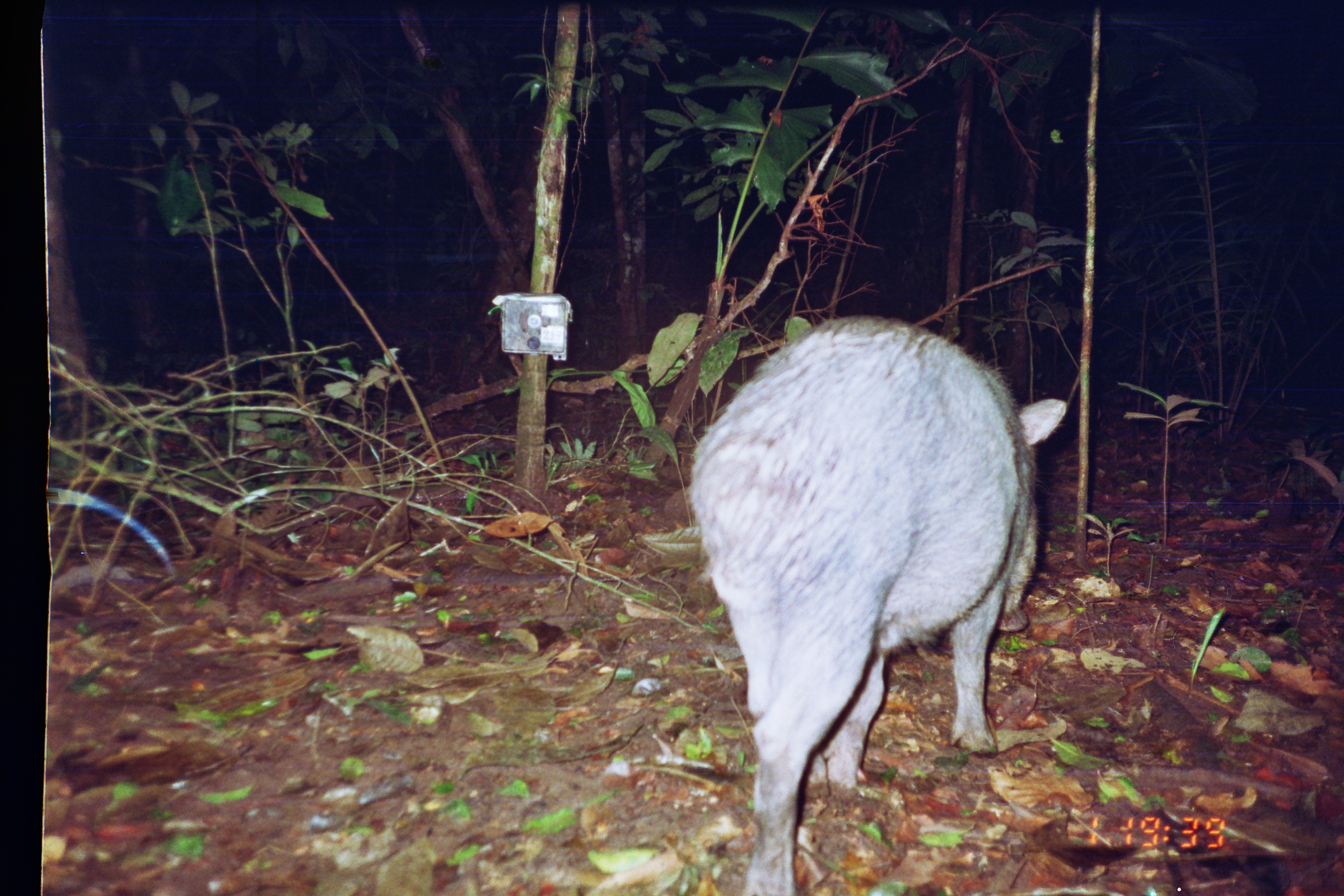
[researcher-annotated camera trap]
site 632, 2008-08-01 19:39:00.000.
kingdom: Animalia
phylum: Chordata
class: Mammalia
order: Artiodactyla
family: Tayassuidae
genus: Tayassu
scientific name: Tayassu pecari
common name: white-lipped peccary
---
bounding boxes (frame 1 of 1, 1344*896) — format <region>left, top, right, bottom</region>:
tayassu pecari: <region>688, 312, 1065, 891</region>